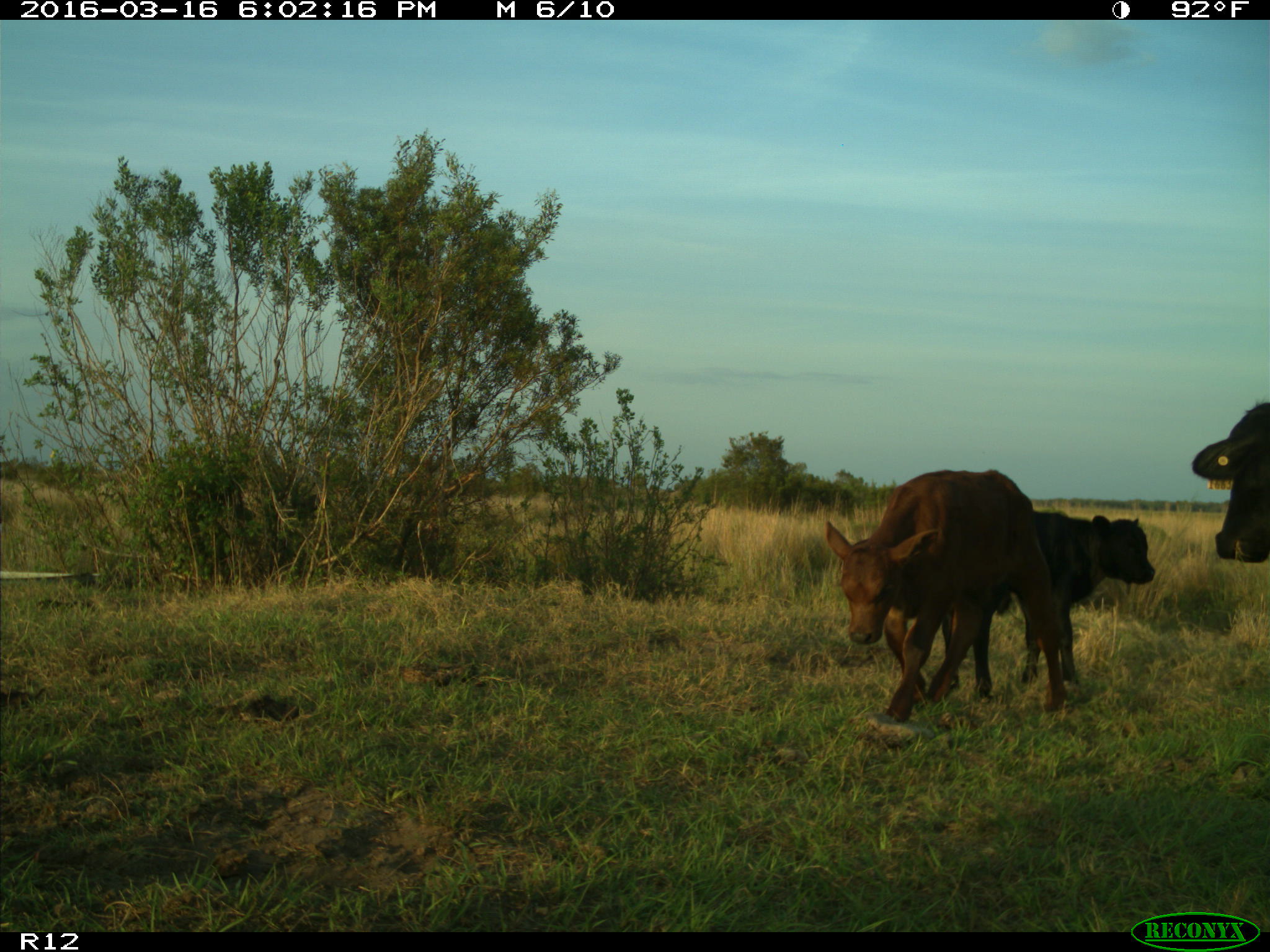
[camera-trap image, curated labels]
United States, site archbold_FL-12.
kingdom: Animalia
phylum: Chordata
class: Mammalia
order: Artiodactyla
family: Bovidae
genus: Bos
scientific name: Bos taurus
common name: domestic cow